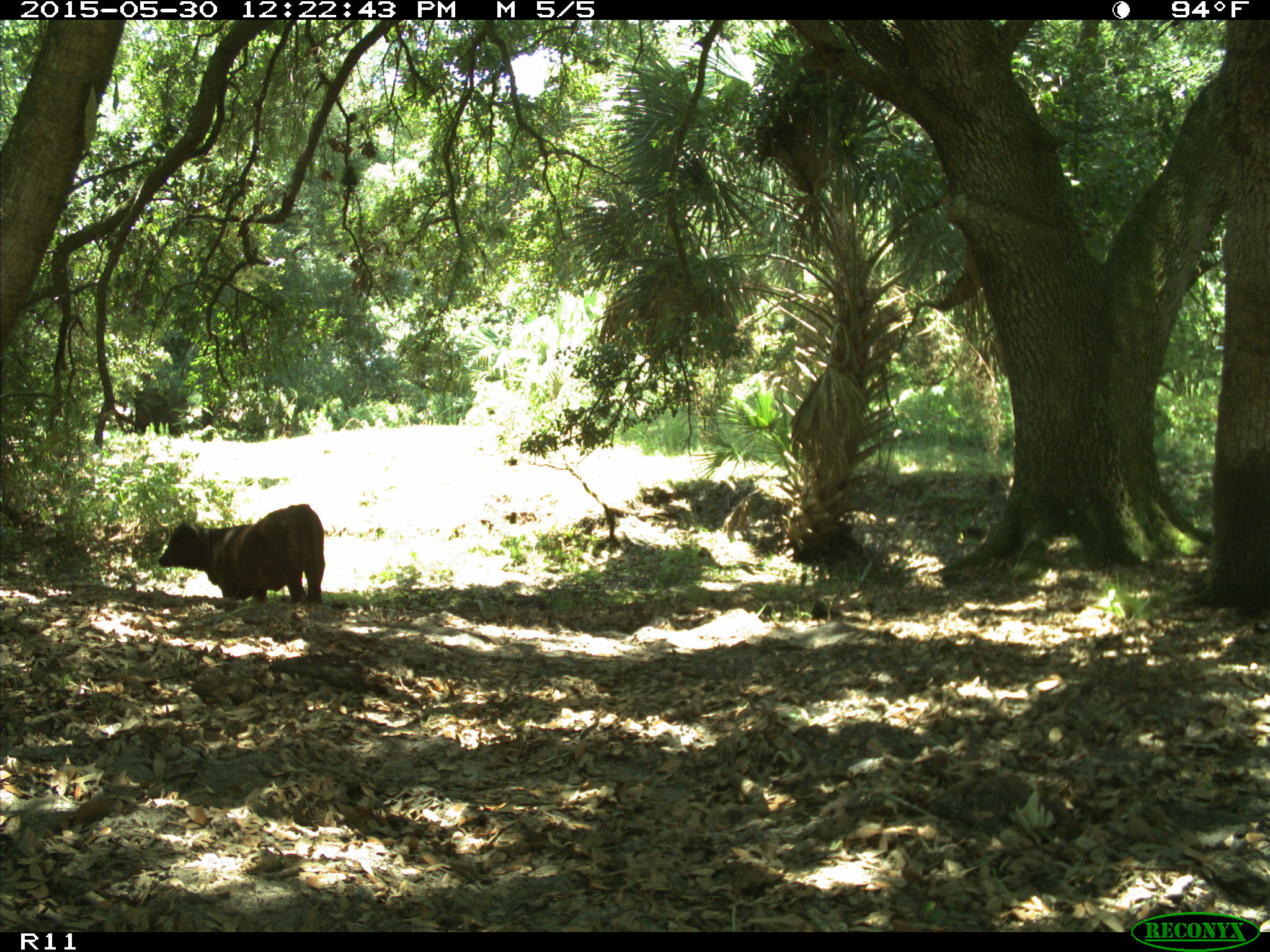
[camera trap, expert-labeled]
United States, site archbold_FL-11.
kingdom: Animalia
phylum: Chordata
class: Mammalia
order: Artiodactyla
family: Bovidae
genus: Bos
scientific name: Bos taurus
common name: domestic cow